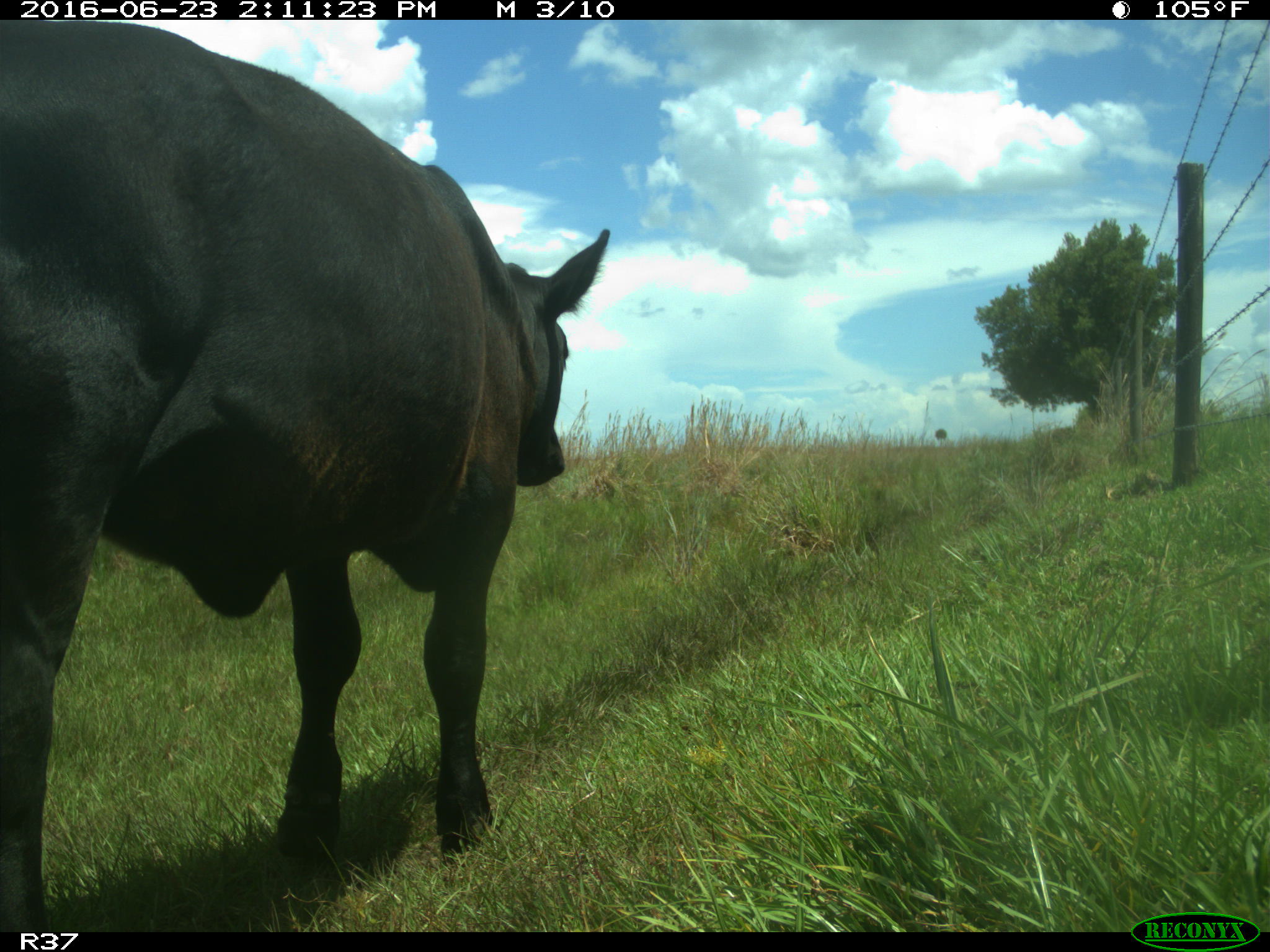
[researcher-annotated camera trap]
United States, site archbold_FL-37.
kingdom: Animalia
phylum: Chordata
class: Mammalia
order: Artiodactyla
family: Bovidae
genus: Bos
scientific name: Bos taurus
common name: domestic cow